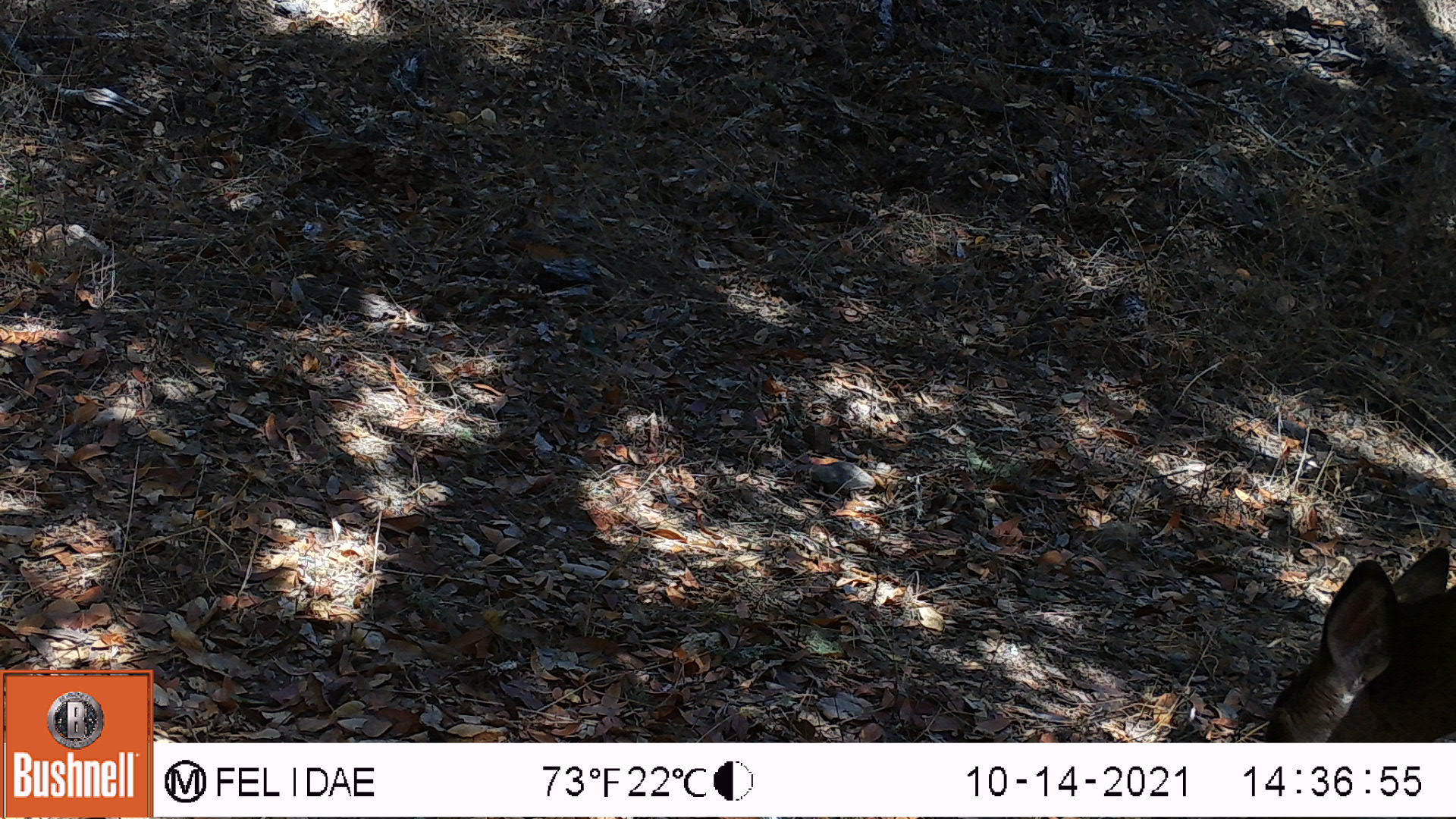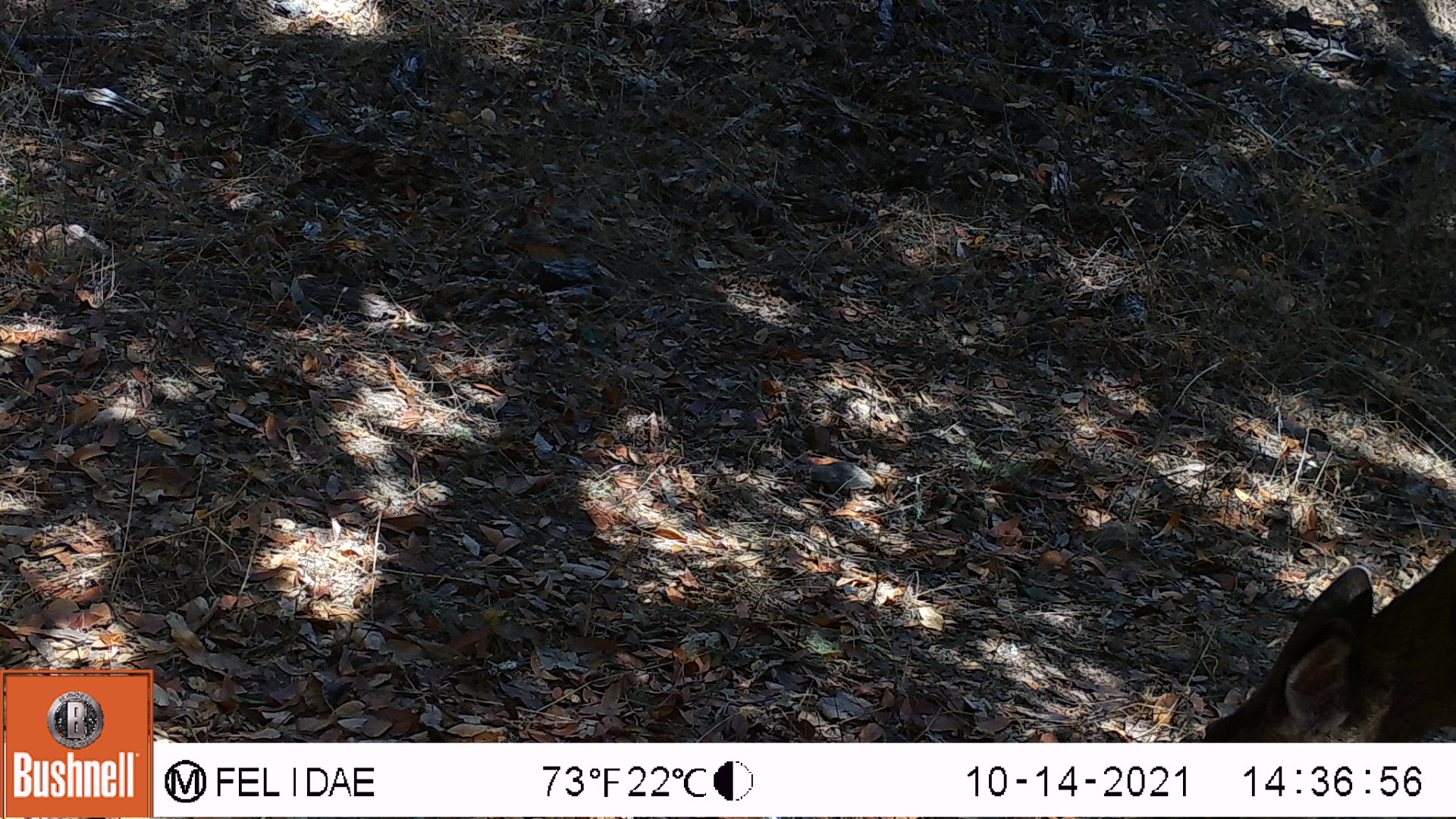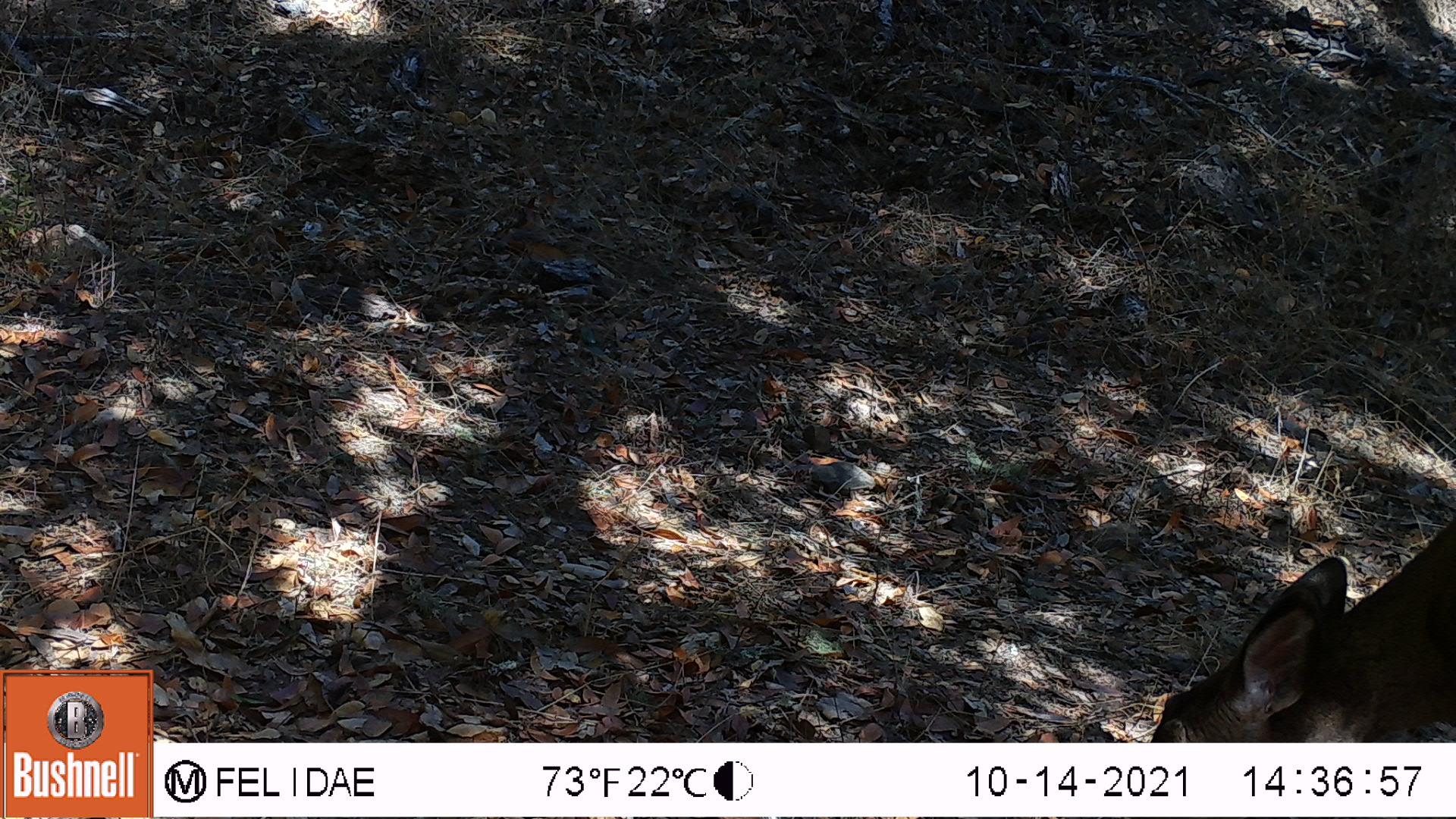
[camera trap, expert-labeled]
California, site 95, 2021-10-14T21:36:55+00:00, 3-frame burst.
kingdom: Animalia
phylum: Chordata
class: Mammalia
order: Artiodactyla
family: Cervidae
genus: Odocoileus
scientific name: Odocoileus hemionus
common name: mule deer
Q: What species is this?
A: Mule deer (Odocoileus hemionus).